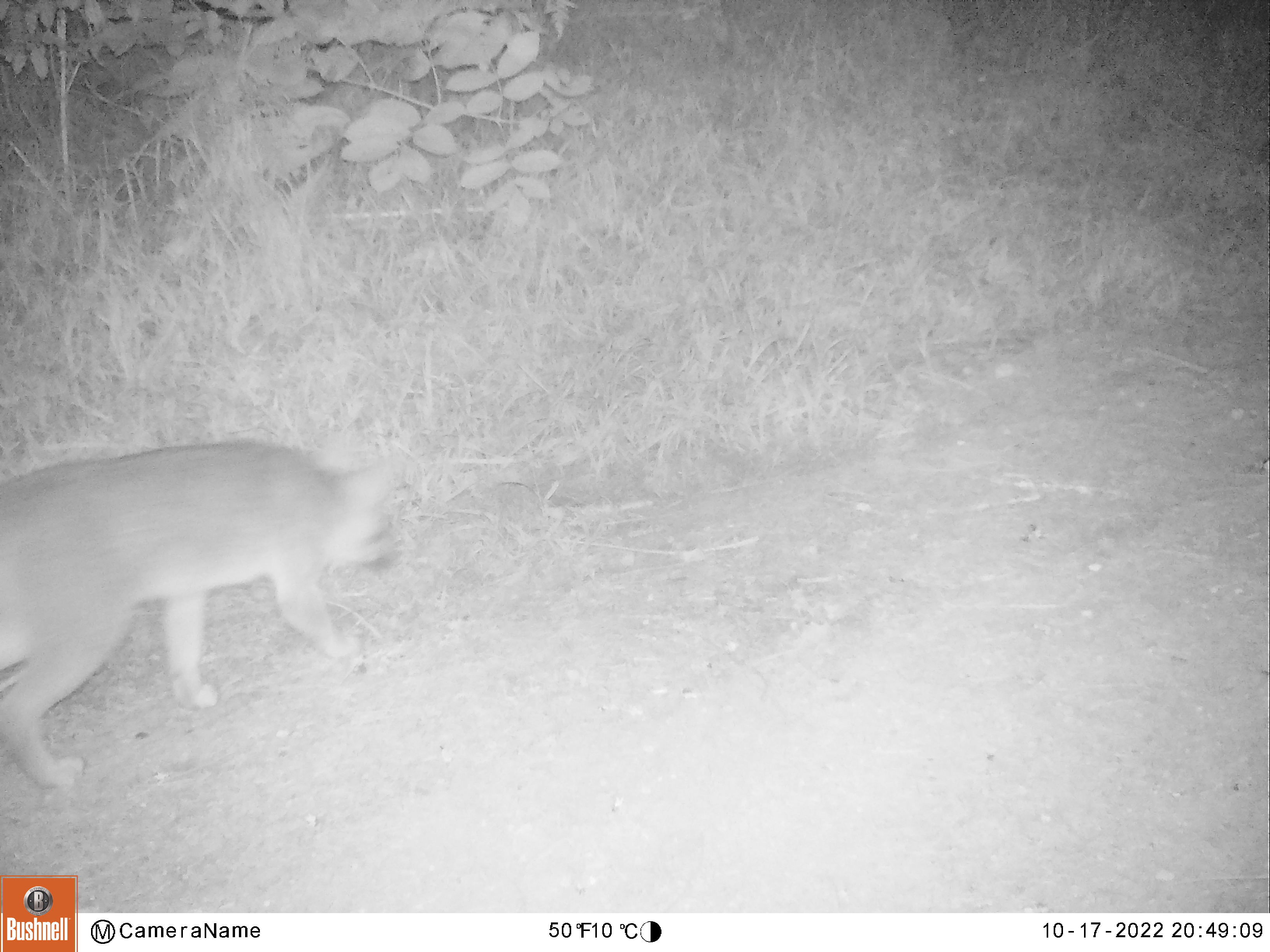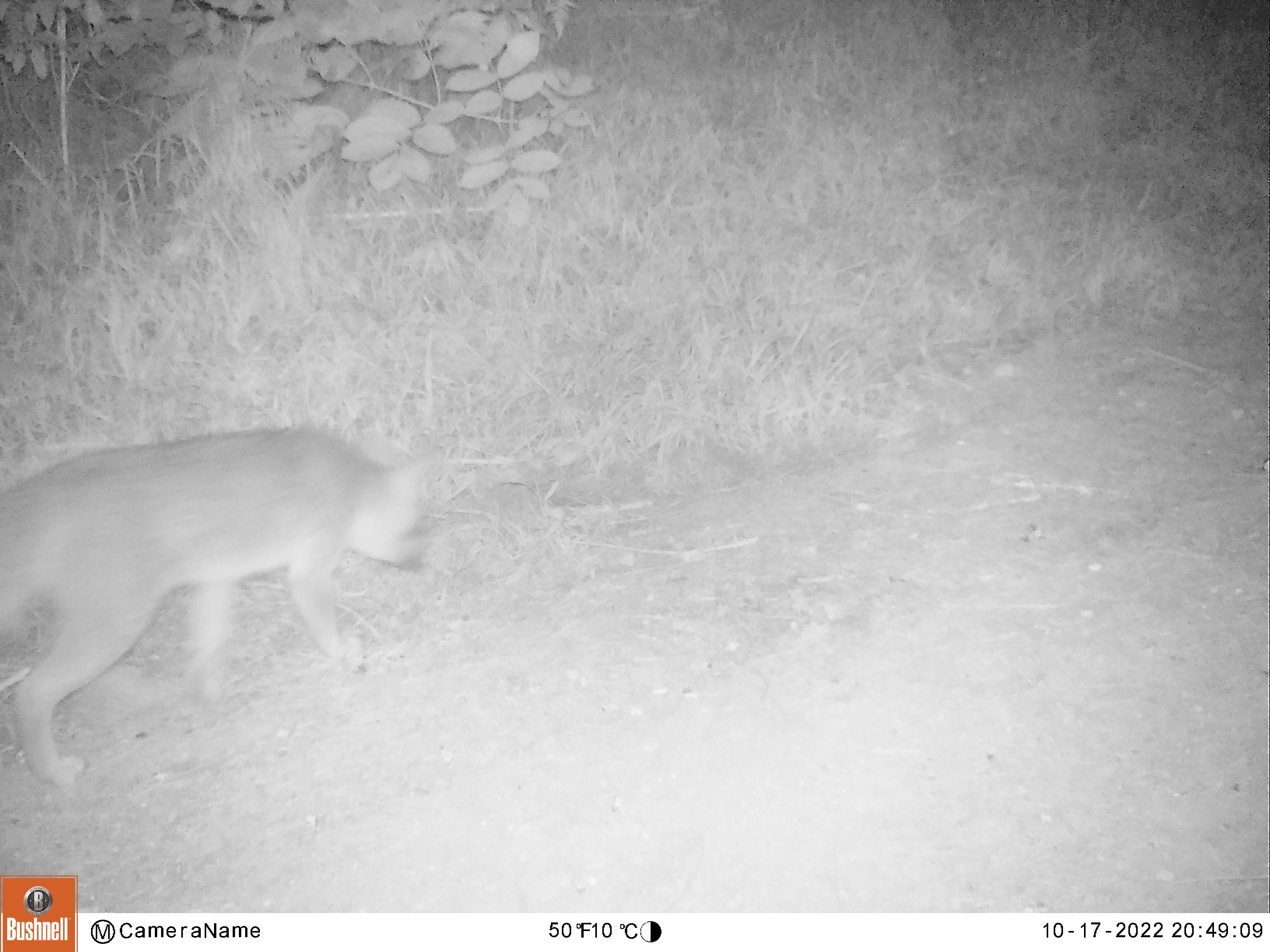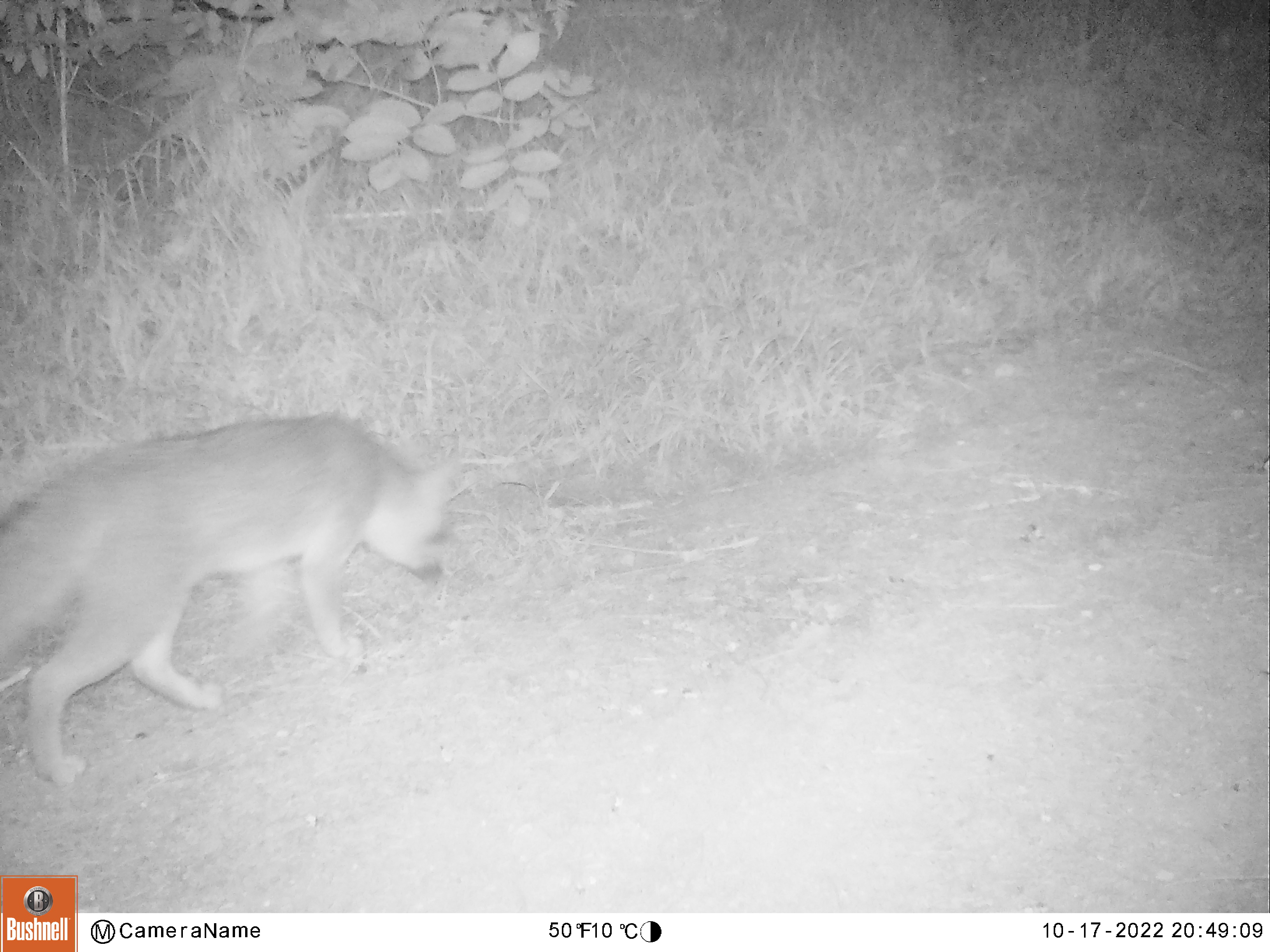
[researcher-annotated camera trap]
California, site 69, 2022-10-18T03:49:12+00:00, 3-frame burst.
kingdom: Animalia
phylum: Chordata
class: Mammalia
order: Carnivora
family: Canidae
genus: Urocyon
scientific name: Urocyon cinereoargenteus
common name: gray fox